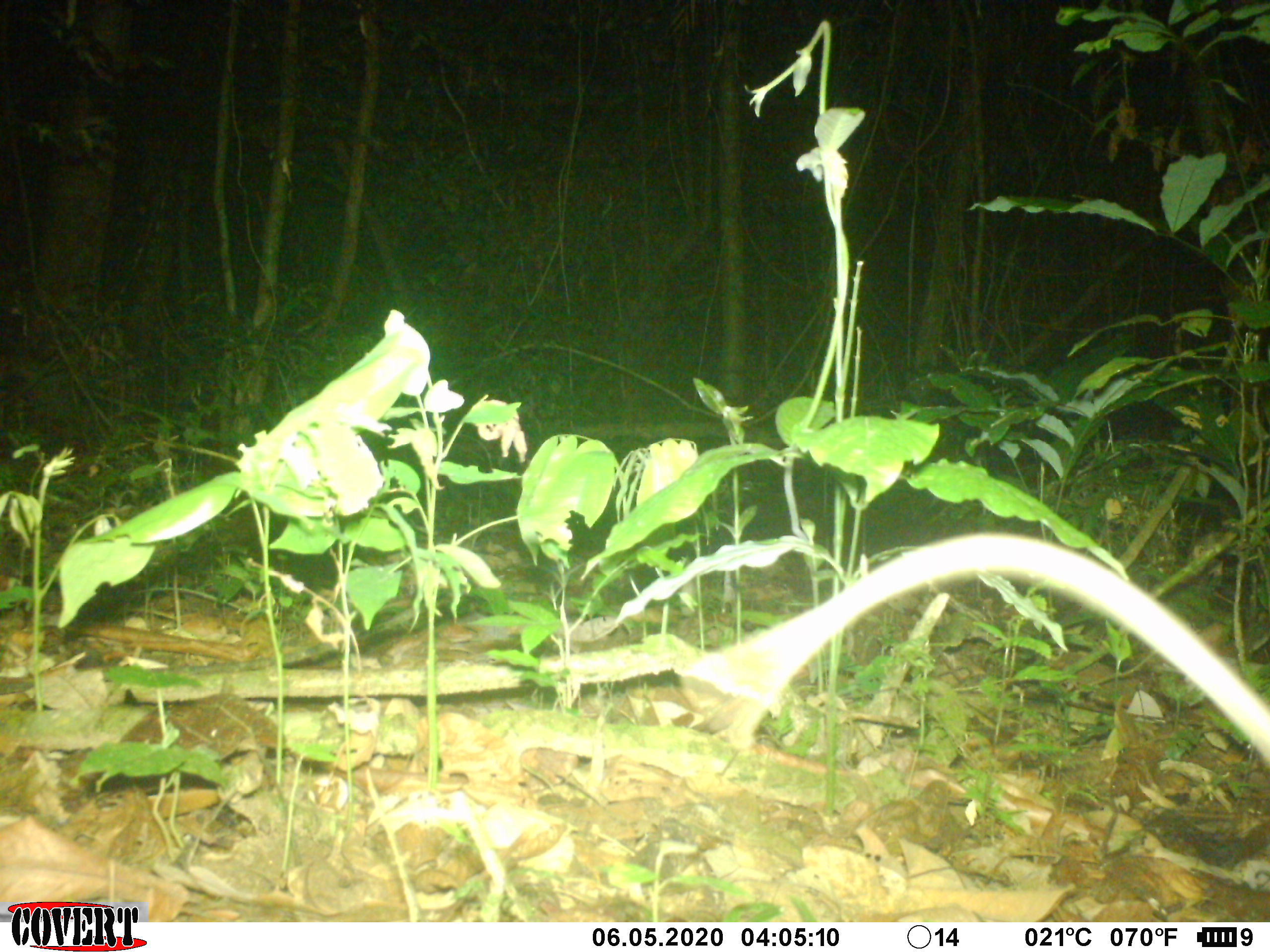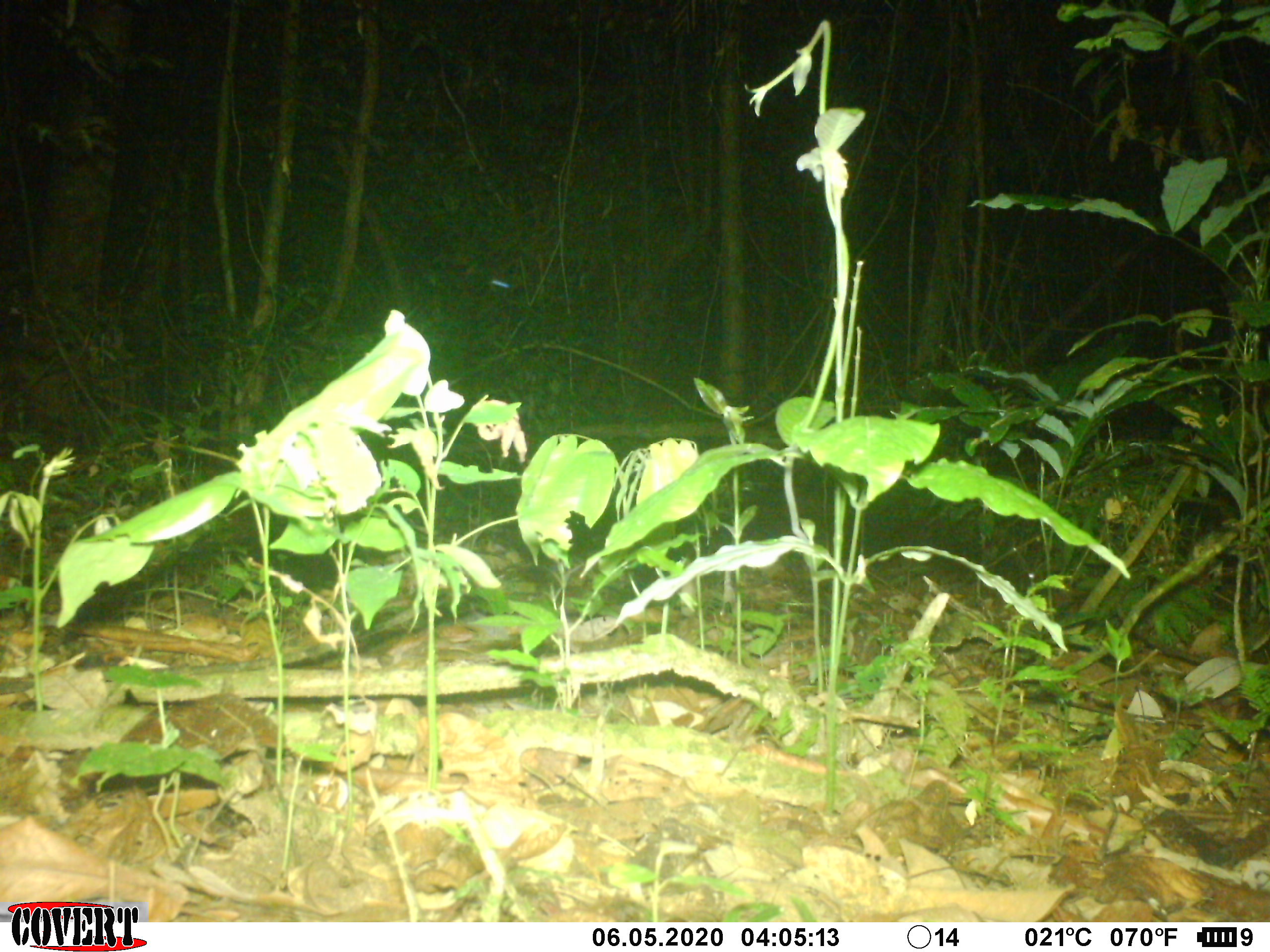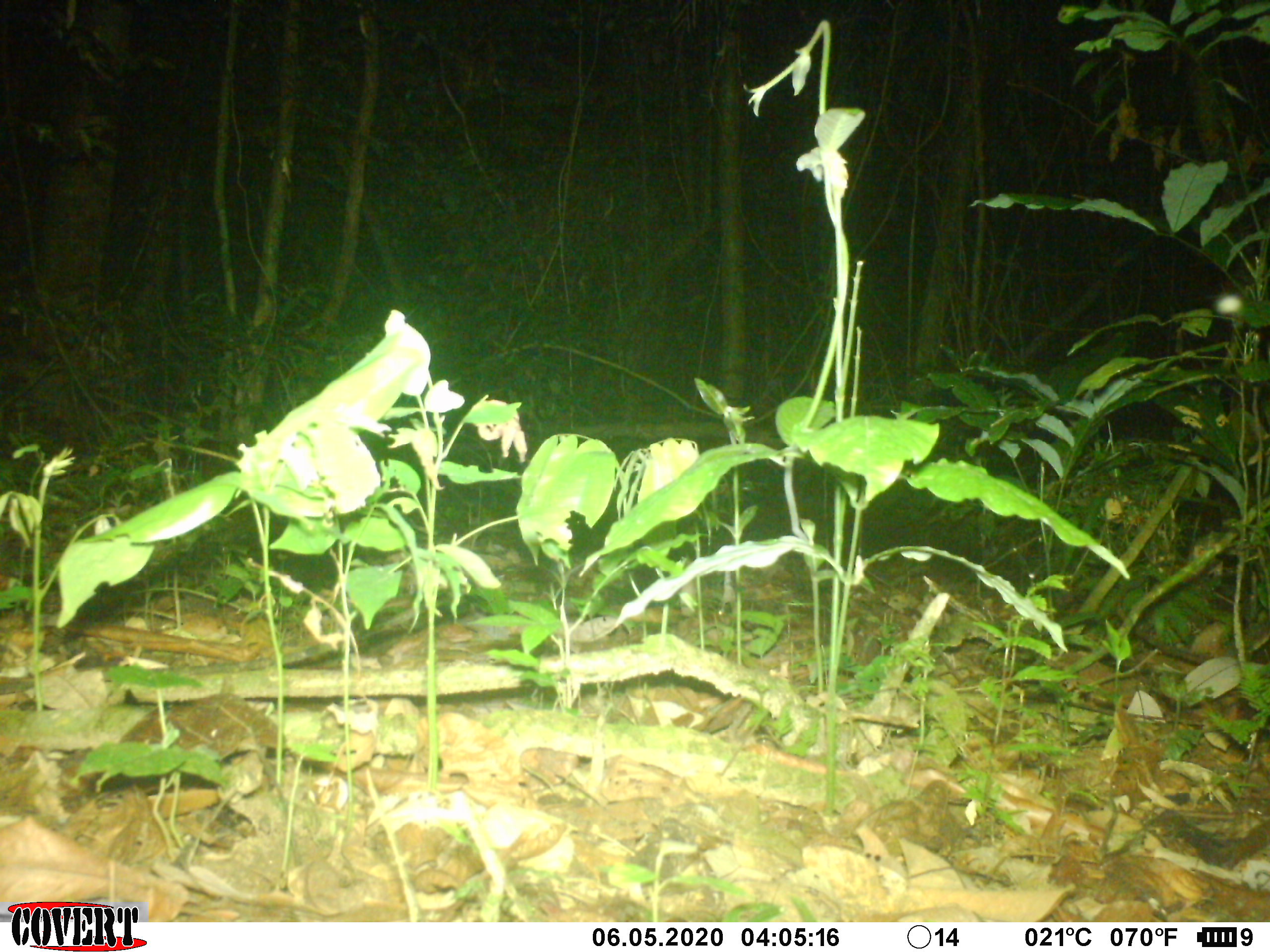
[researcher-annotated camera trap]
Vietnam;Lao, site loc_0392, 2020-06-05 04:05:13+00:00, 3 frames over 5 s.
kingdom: Animalia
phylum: Chordata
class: Mammalia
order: Rodentia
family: Muridae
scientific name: Muridae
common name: old-world mice and rats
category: unidentified murid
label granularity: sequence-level